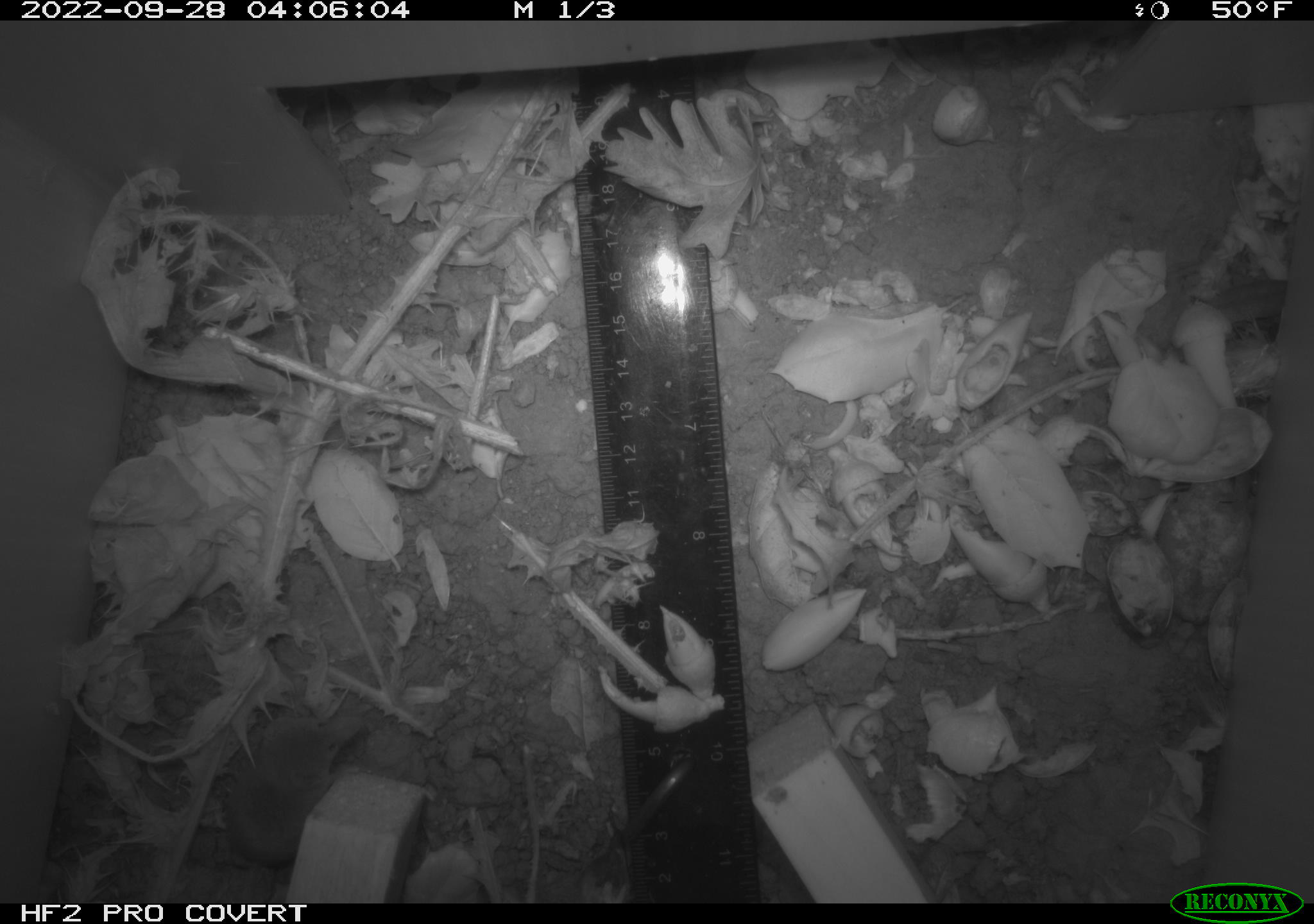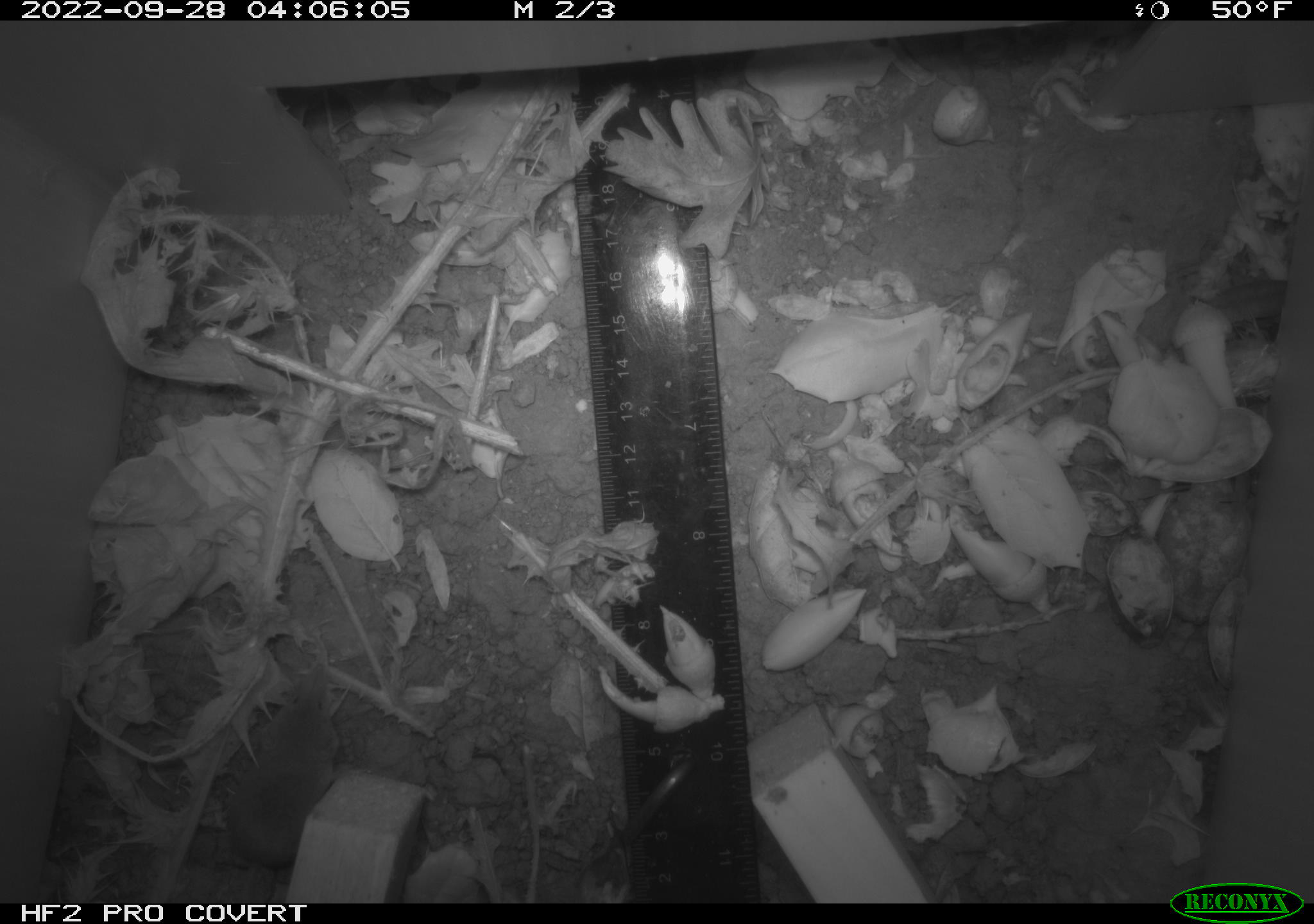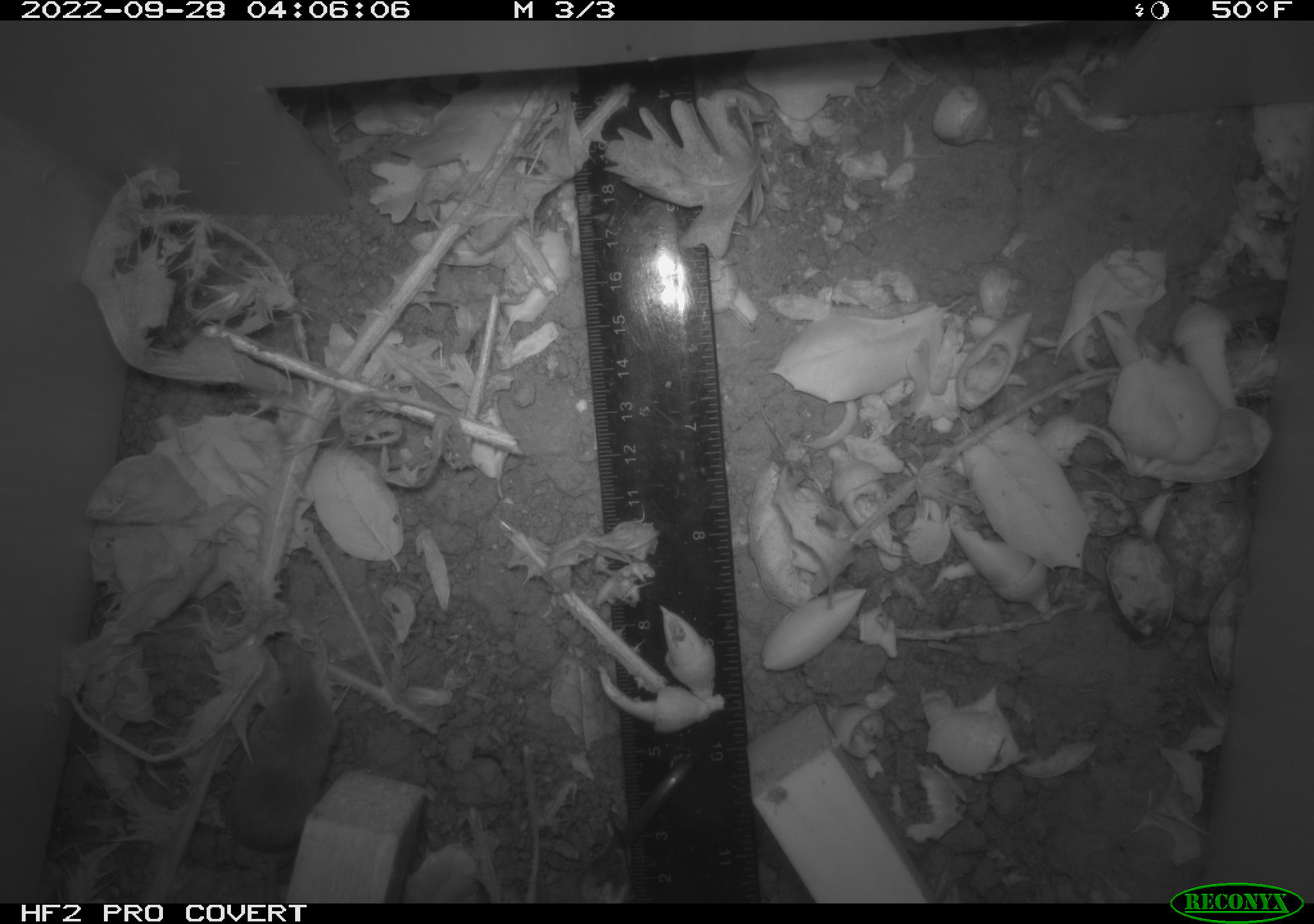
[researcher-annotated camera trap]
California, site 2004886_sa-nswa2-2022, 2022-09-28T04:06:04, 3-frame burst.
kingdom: Animalia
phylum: Chordata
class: Mammalia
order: Eulipotyphla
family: Soricidae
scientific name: Soricidae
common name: shrews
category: soricidae family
Soricidae family (shrews) (Soricidae).